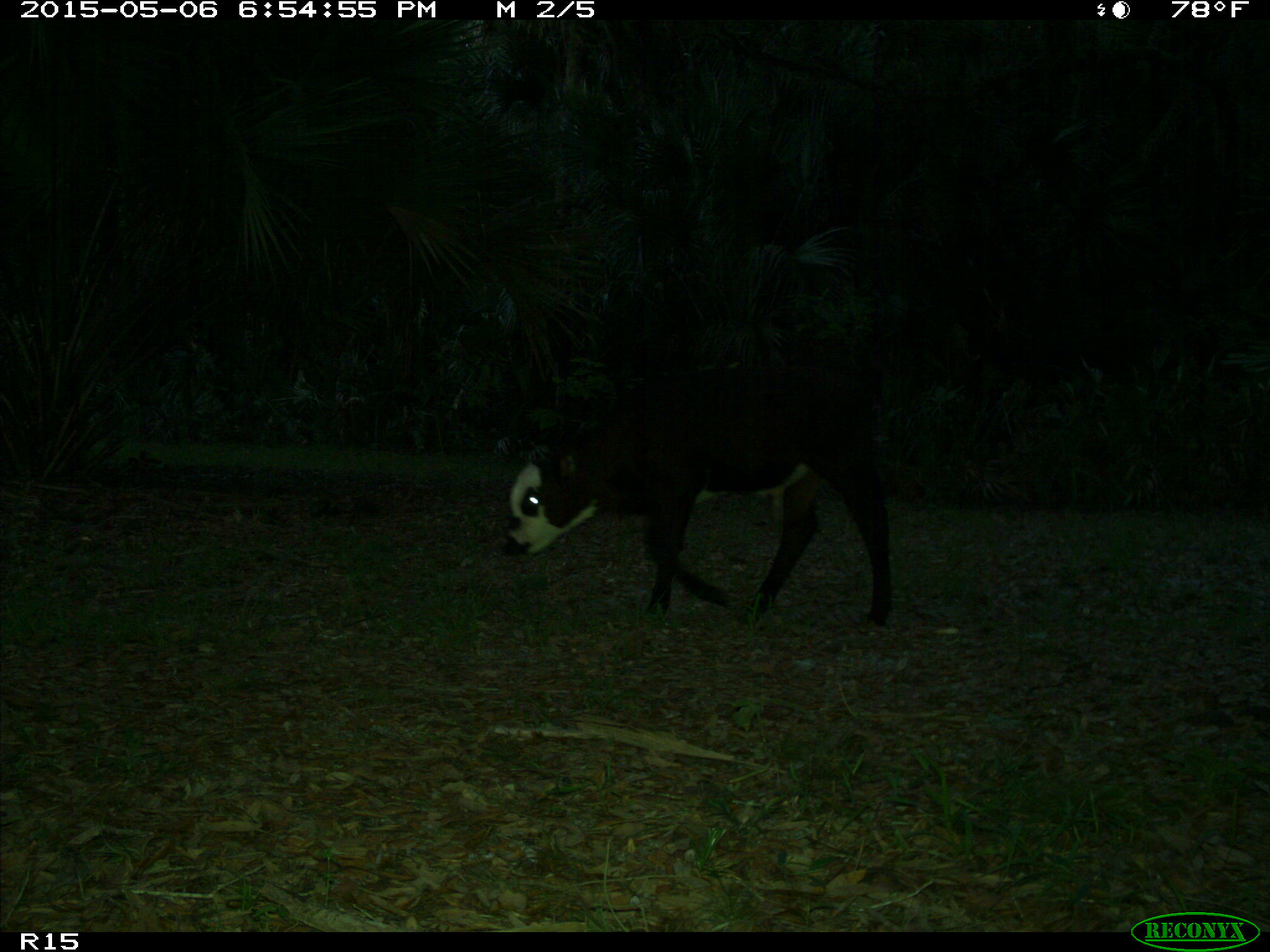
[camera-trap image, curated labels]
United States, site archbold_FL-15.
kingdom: Animalia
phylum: Chordata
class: Mammalia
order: Artiodactyla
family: Bovidae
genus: Bos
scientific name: Bos taurus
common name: domestic cow